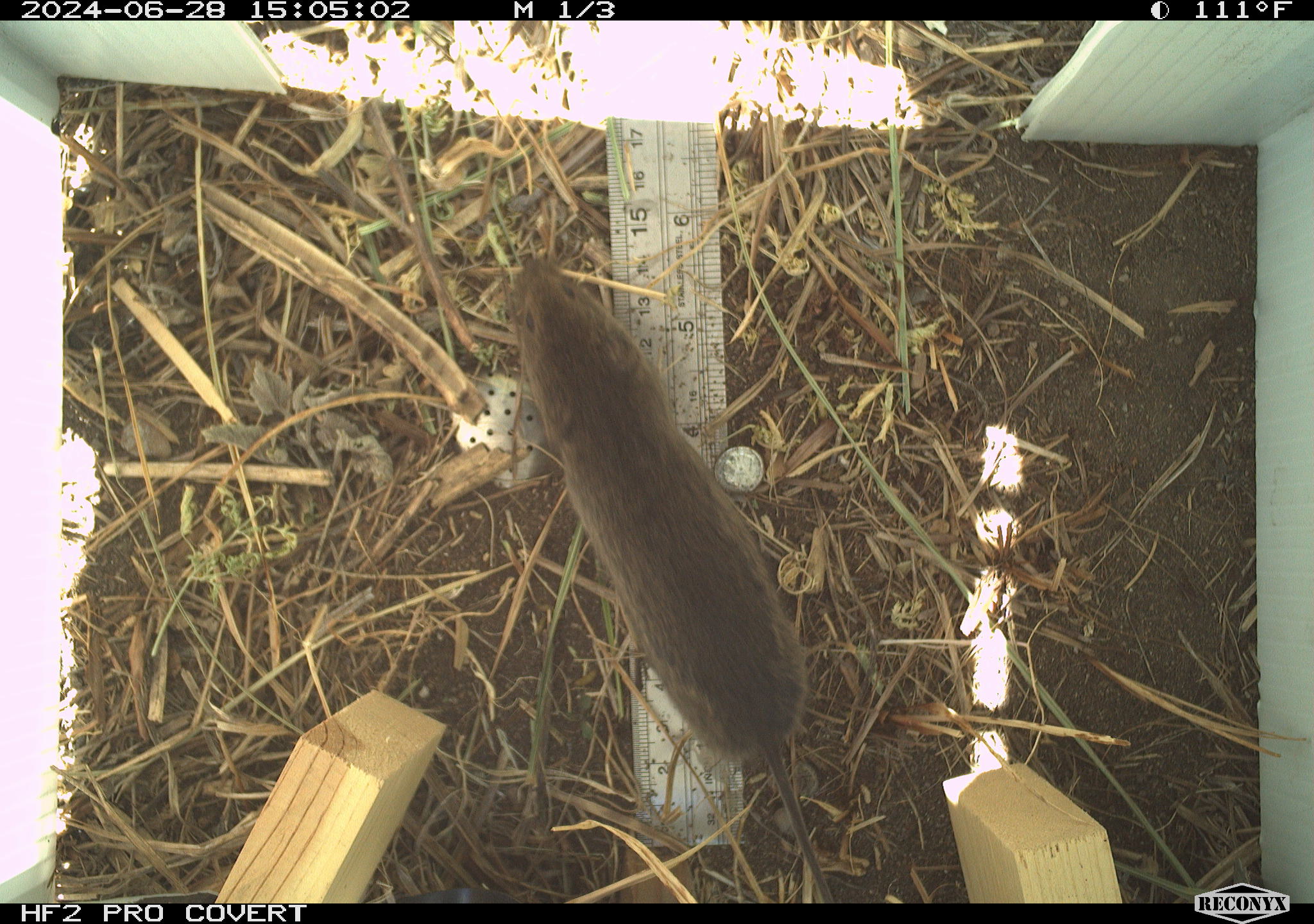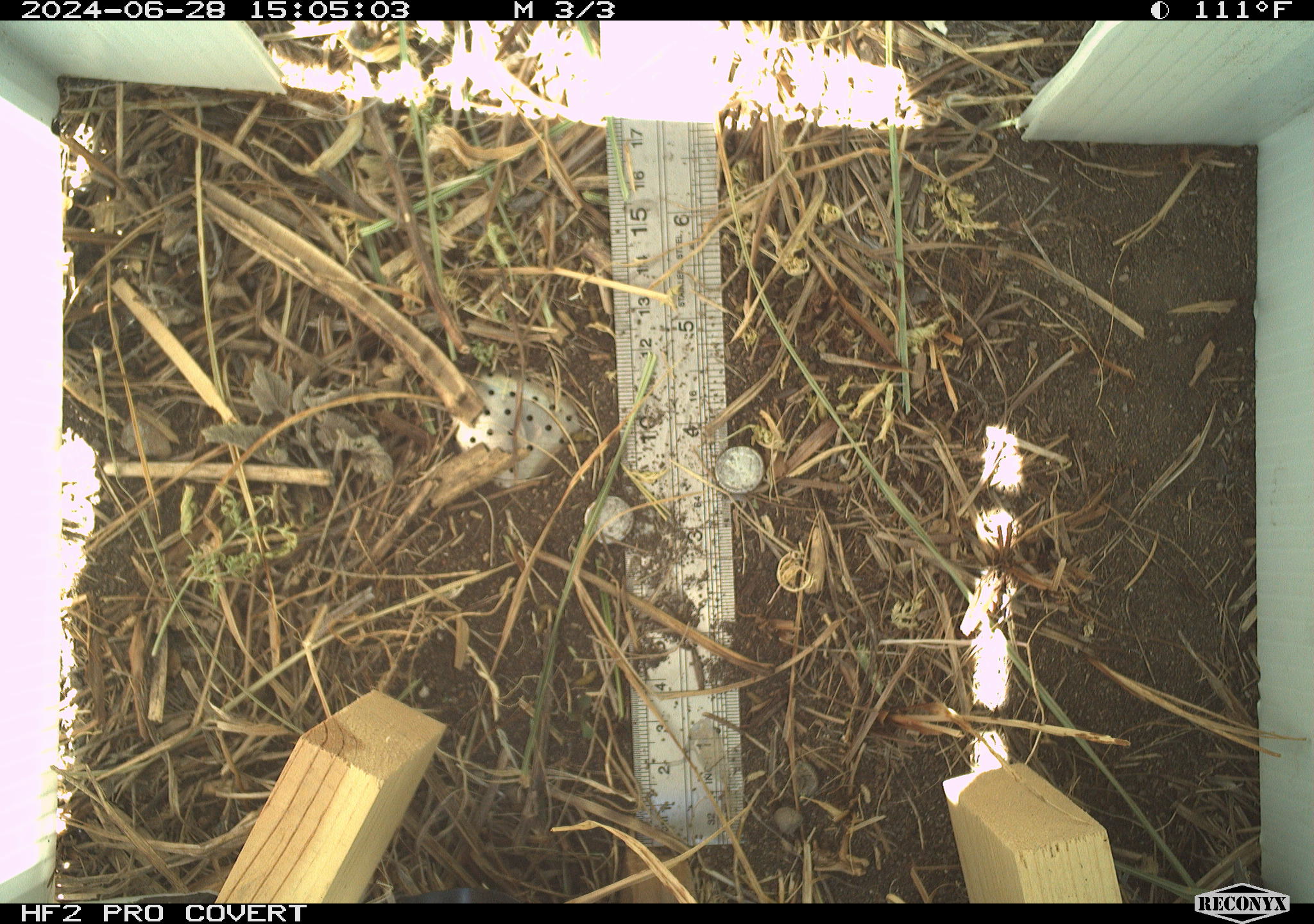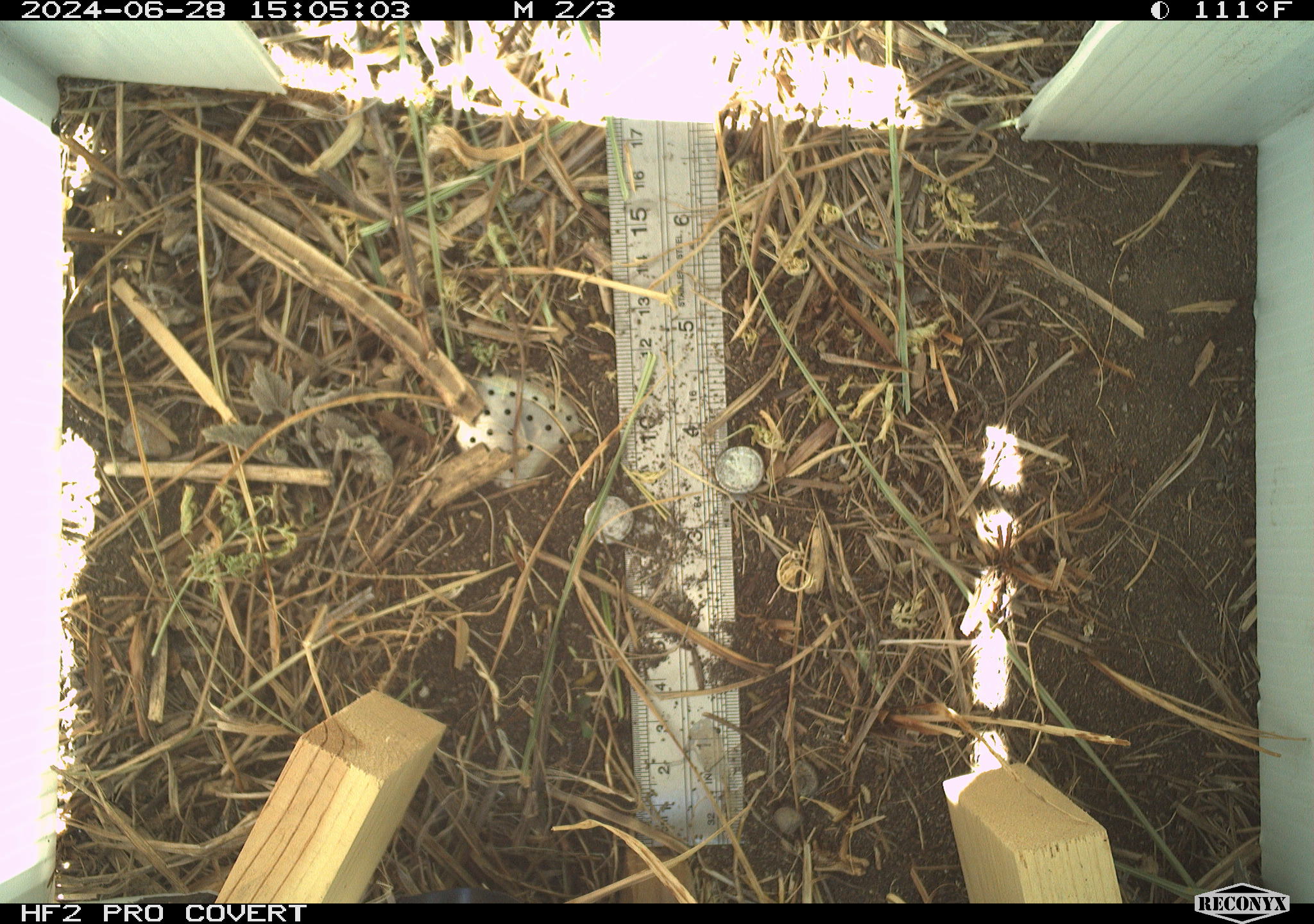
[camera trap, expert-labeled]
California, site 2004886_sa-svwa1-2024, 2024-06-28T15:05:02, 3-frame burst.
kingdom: Animalia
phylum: Chordata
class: Mammalia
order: Rodentia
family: Cricetidae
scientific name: Arvicolinae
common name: voles, lemmings, and muskrats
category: arvicolinae subfamily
Arvicolinae subfamily (voles, lemmings, and muskrats) (Arvicolinae).